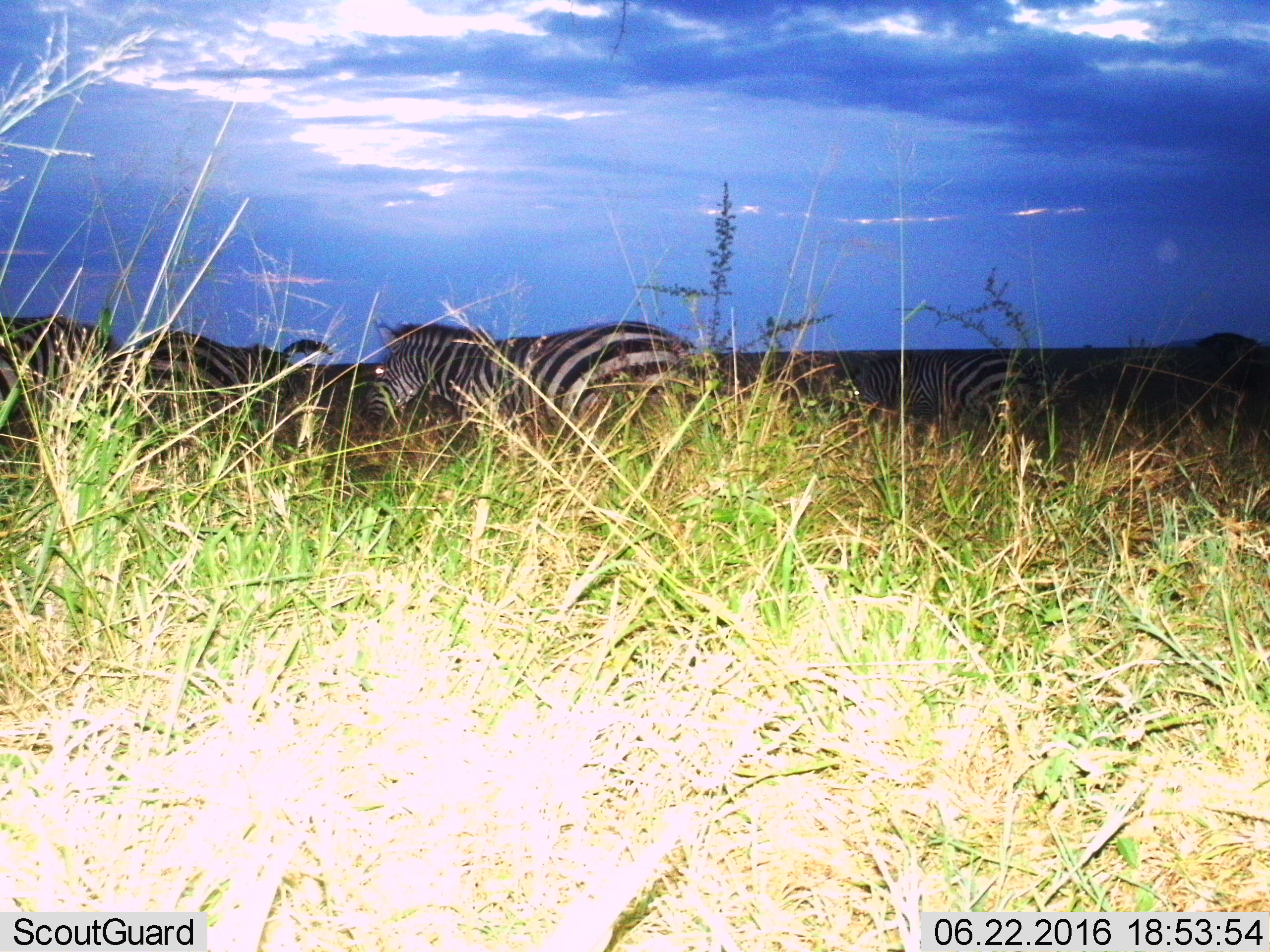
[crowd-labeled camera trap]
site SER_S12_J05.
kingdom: Animalia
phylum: Chordata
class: Mammalia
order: Perissodactyla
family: Equidae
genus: Equus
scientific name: Equus quagga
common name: plains zebra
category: zebraplains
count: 4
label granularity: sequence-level